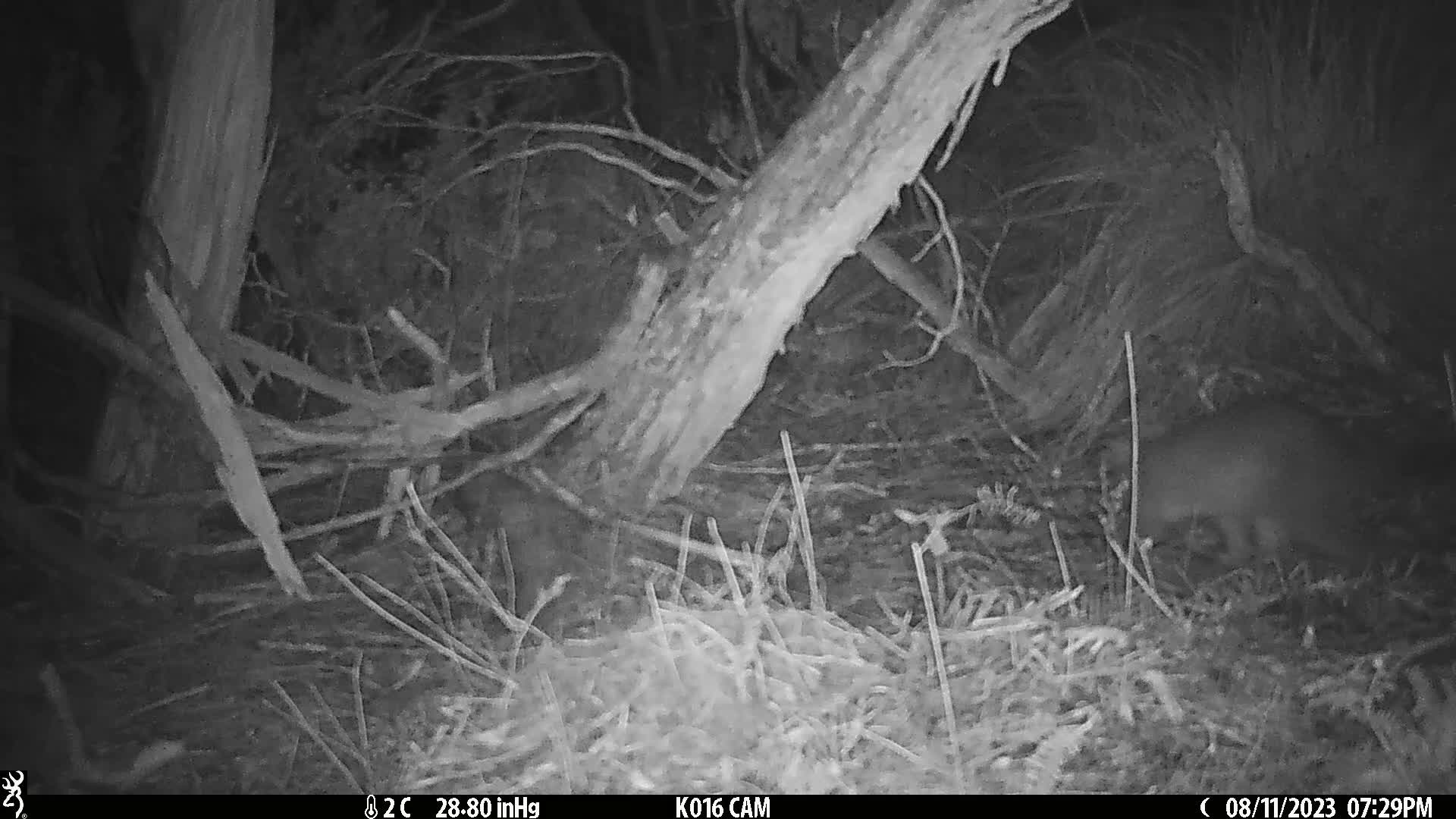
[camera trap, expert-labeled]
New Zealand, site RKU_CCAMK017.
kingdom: Animalia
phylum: Chordata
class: Mammalia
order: Diprotodontia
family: Phalangeridae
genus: Trichosurus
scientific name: Trichosurus vulpecula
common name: common brushtail possum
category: possum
Possum (common brushtail possum) (Trichosurus vulpecula).